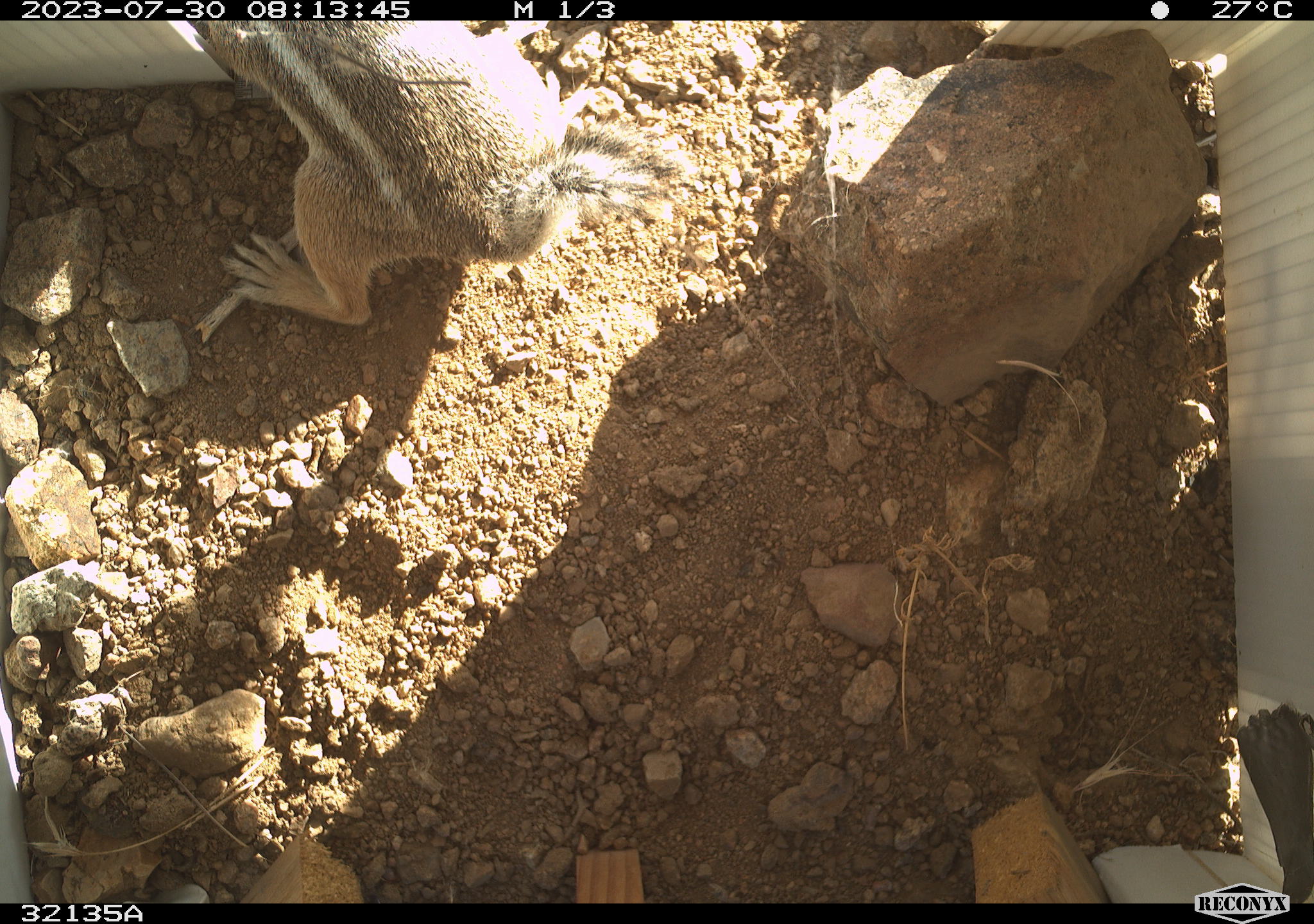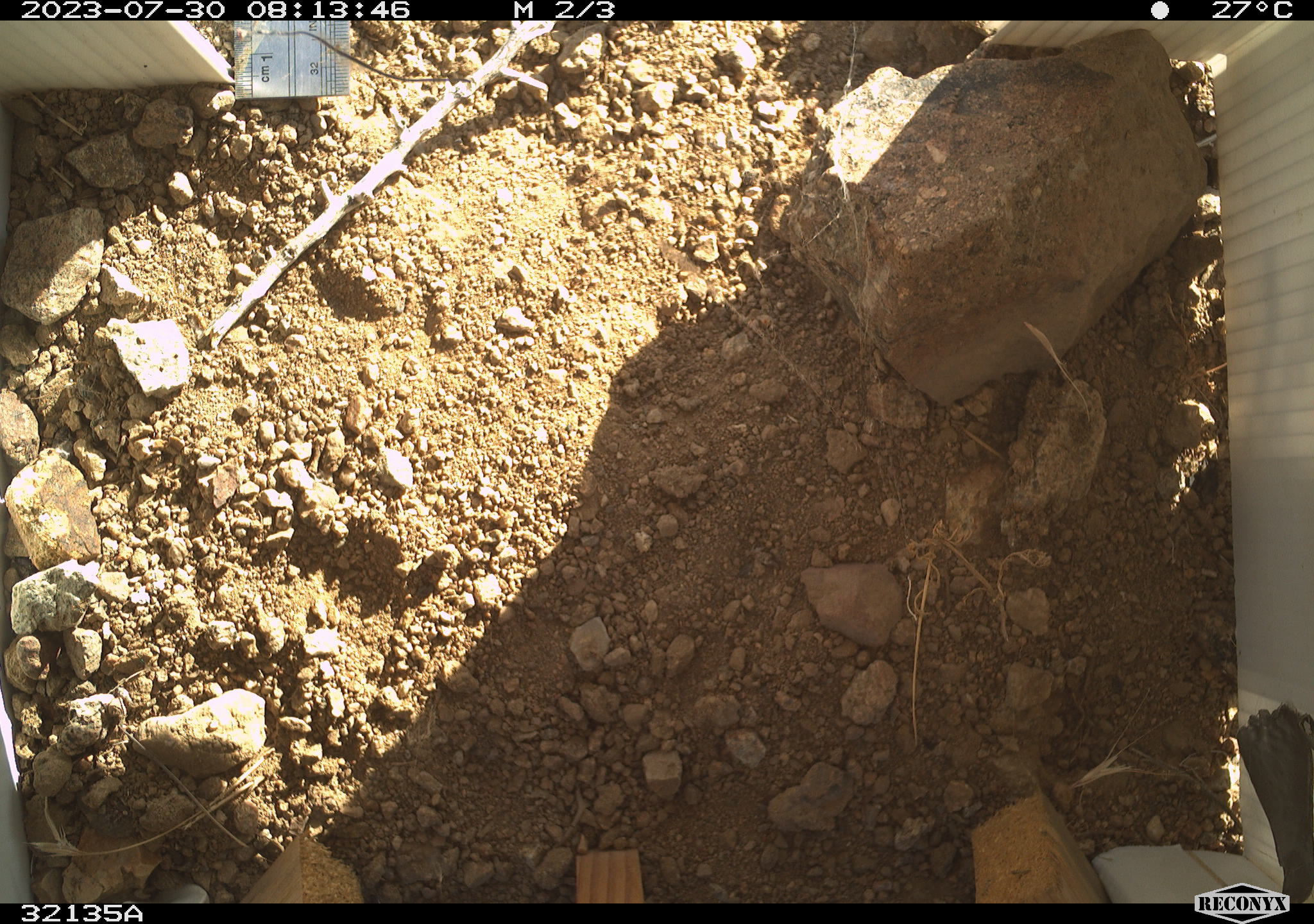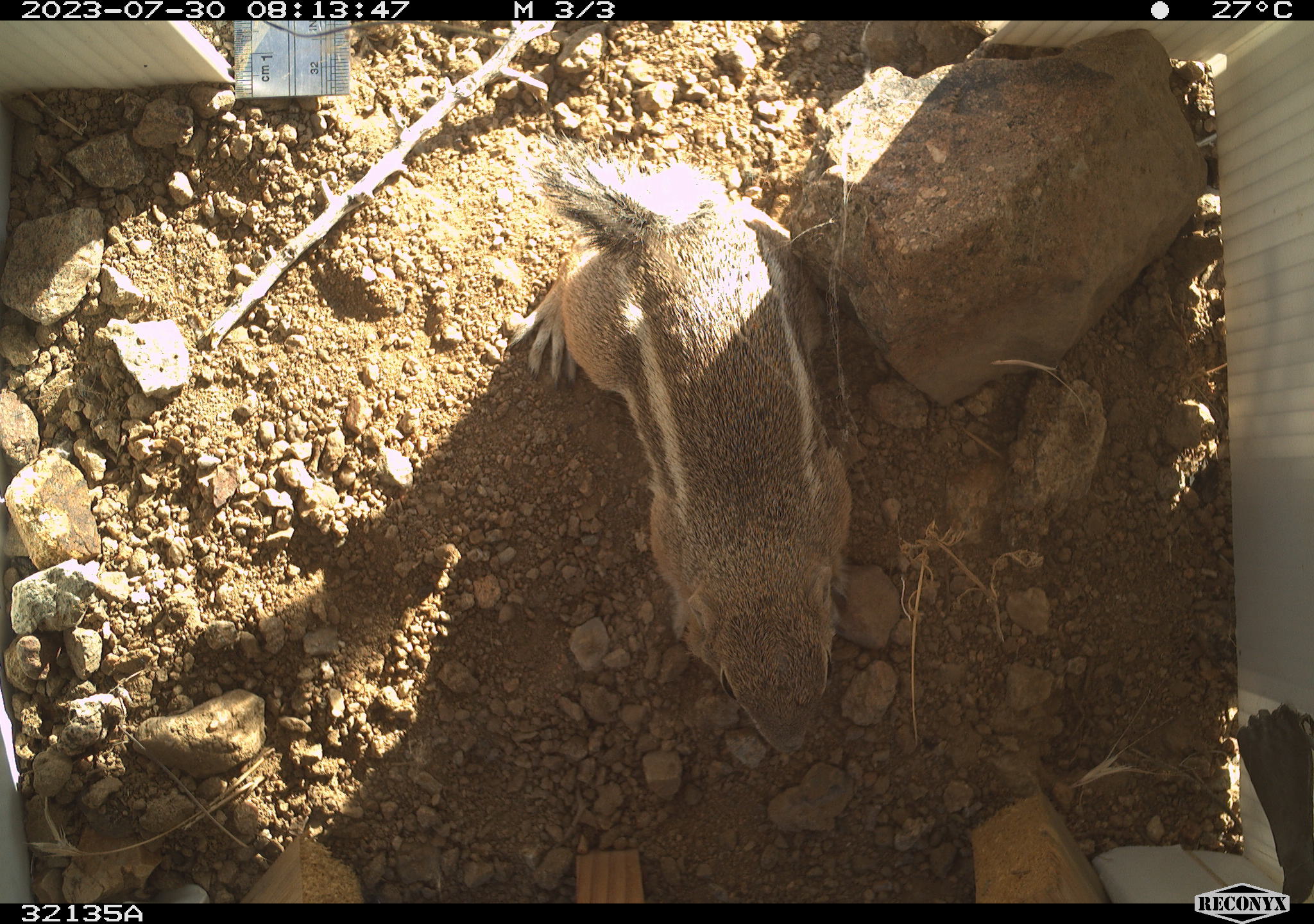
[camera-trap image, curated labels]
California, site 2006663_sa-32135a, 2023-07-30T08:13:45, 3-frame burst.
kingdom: Animalia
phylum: Chordata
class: Mammalia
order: Rodentia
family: Sciuridae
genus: Ammospermophilus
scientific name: Ammospermophilus leucurus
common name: white-tailed antelope squirrel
White-tailed antelope squirrel (Ammospermophilus leucurus).